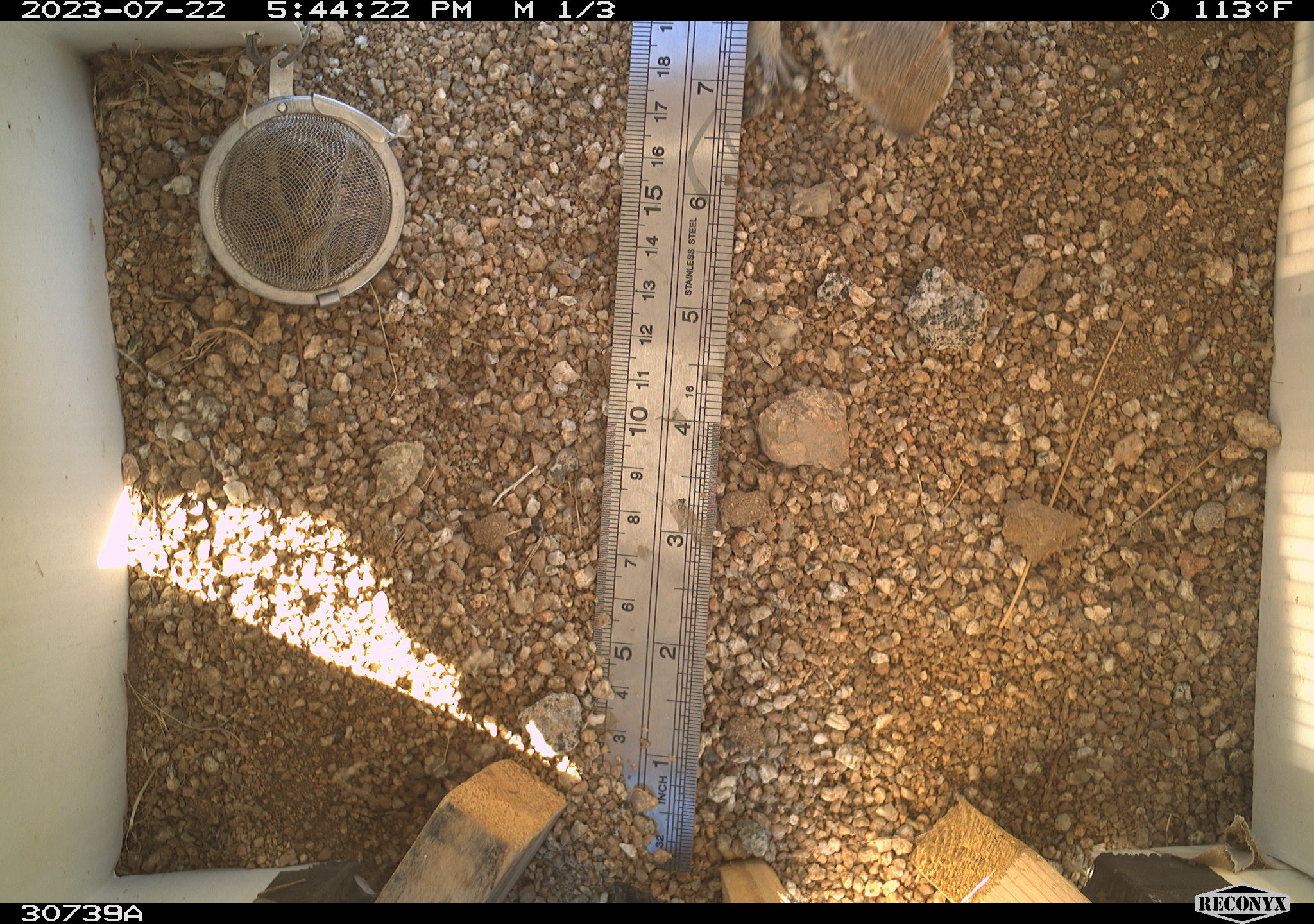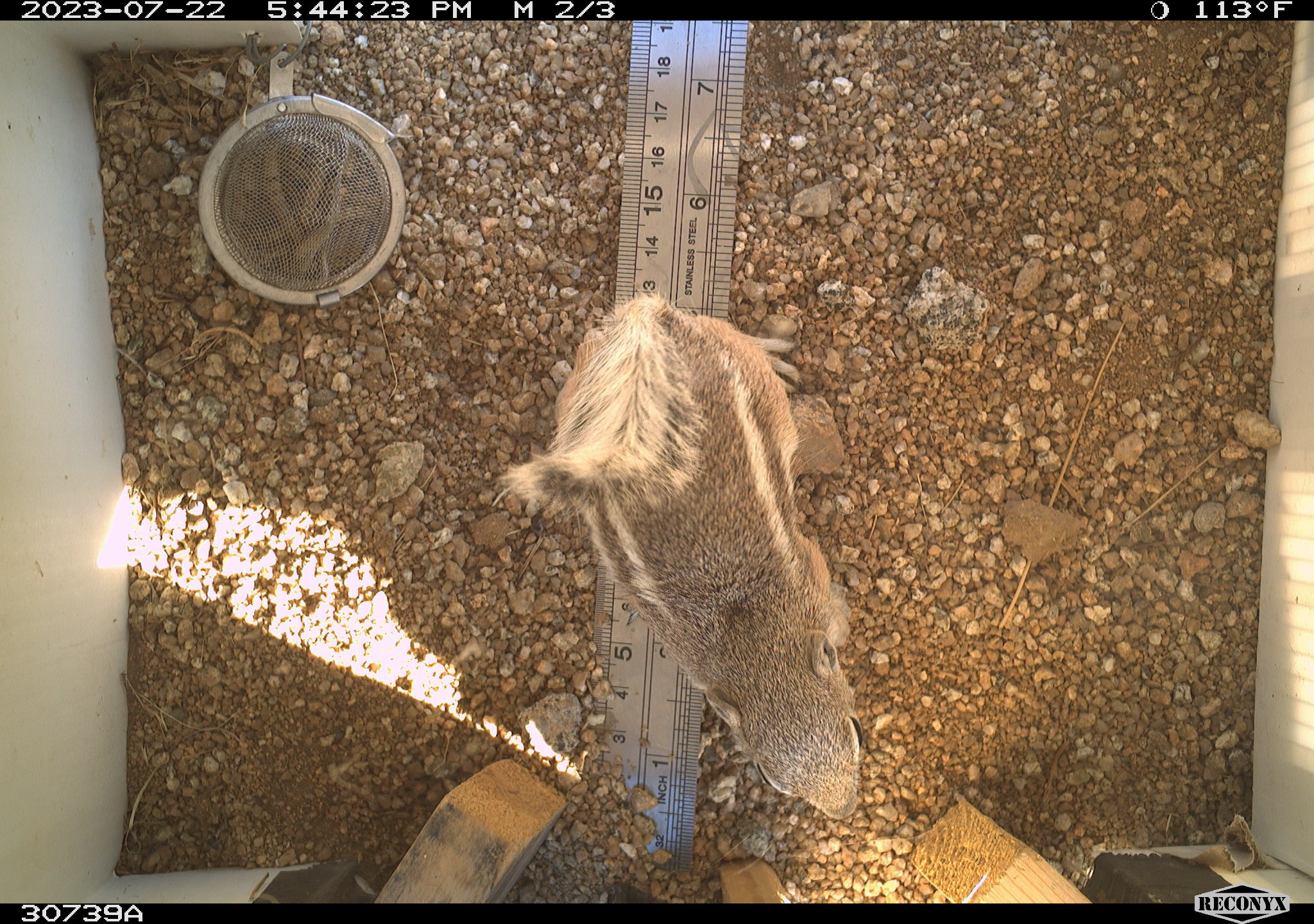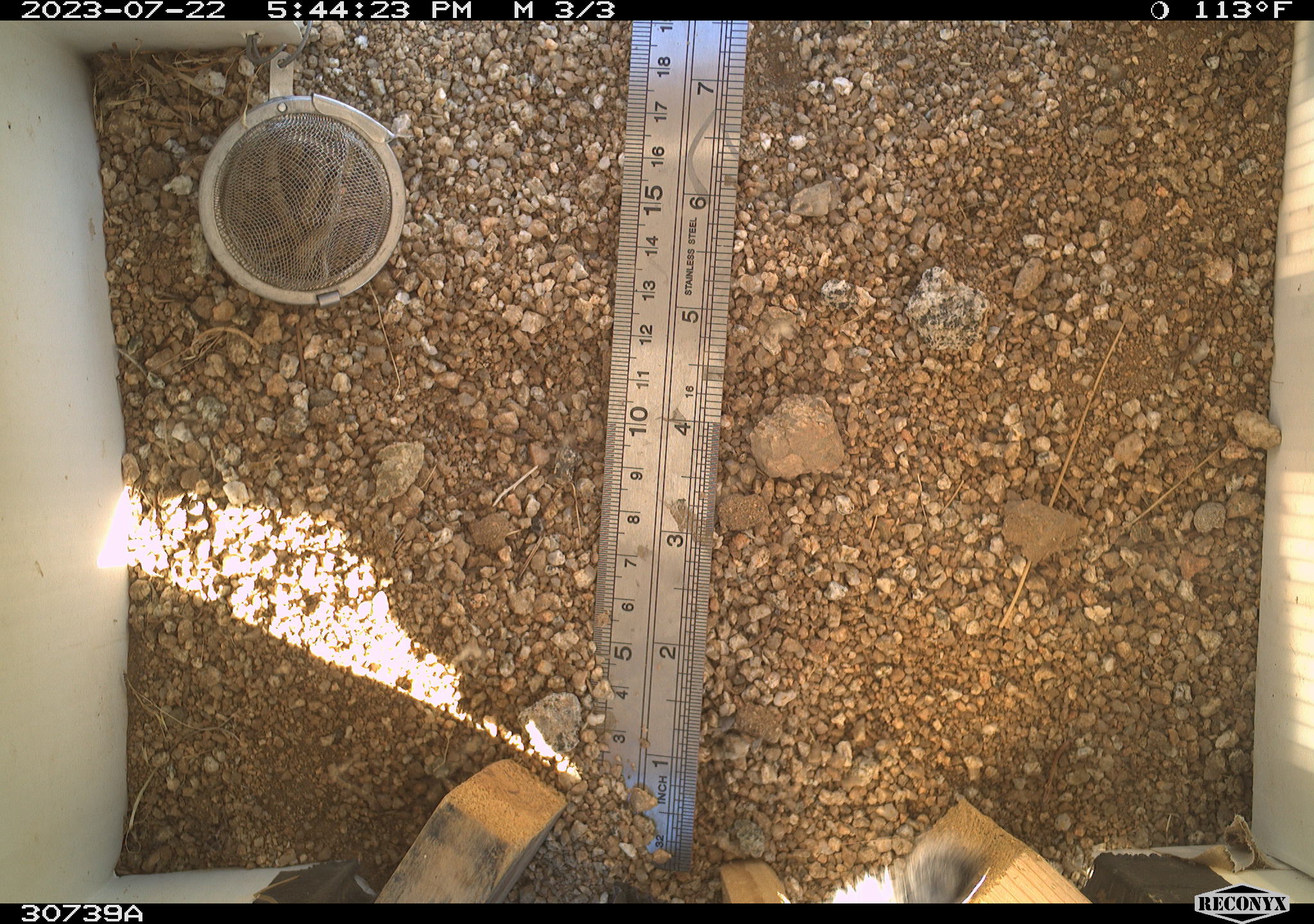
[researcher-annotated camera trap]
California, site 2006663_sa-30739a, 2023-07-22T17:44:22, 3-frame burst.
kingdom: Animalia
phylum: Chordata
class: Mammalia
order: Rodentia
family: Sciuridae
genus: Ammospermophilus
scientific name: Ammospermophilus leucurus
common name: white-tailed antelope squirrel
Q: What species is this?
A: White-tailed antelope squirrel (Ammospermophilus leucurus).